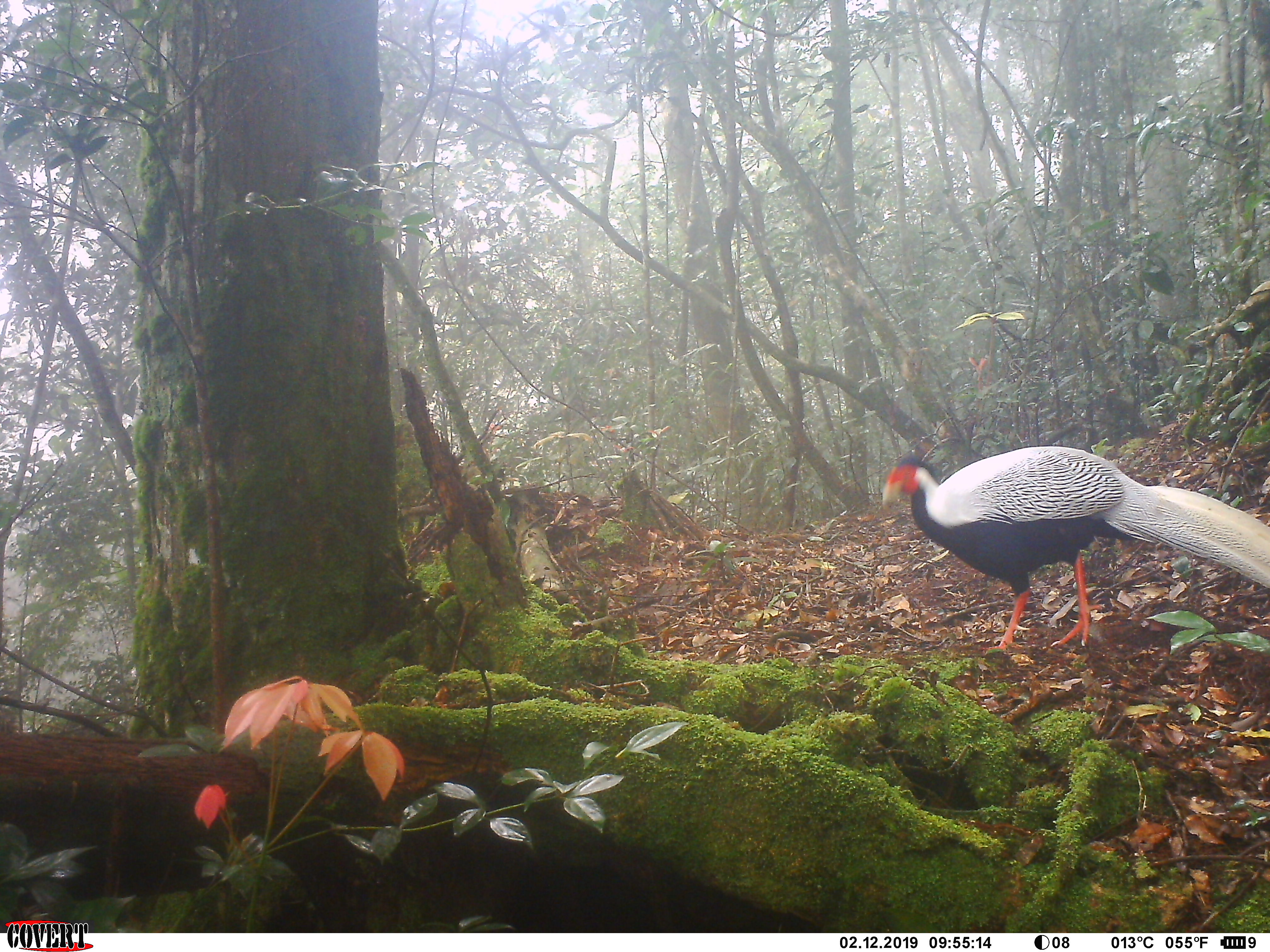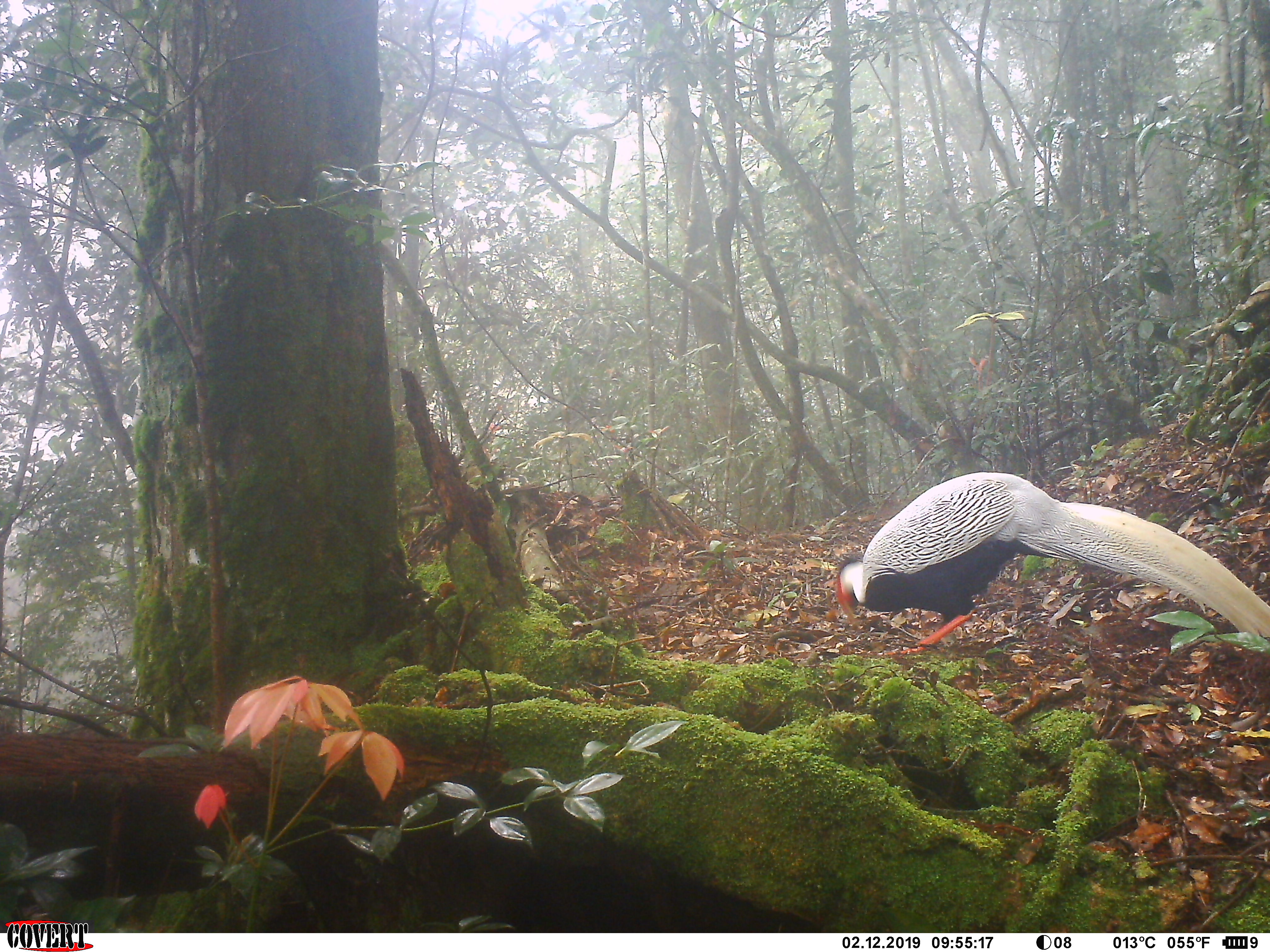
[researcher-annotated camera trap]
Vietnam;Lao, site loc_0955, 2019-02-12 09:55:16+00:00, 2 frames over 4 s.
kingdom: Animalia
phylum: Chordata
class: Aves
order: Galliformes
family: Phasianidae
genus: Lophura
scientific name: Lophura nycthemera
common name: silver pheasant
Silver pheasant (Lophura nycthemera). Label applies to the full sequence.